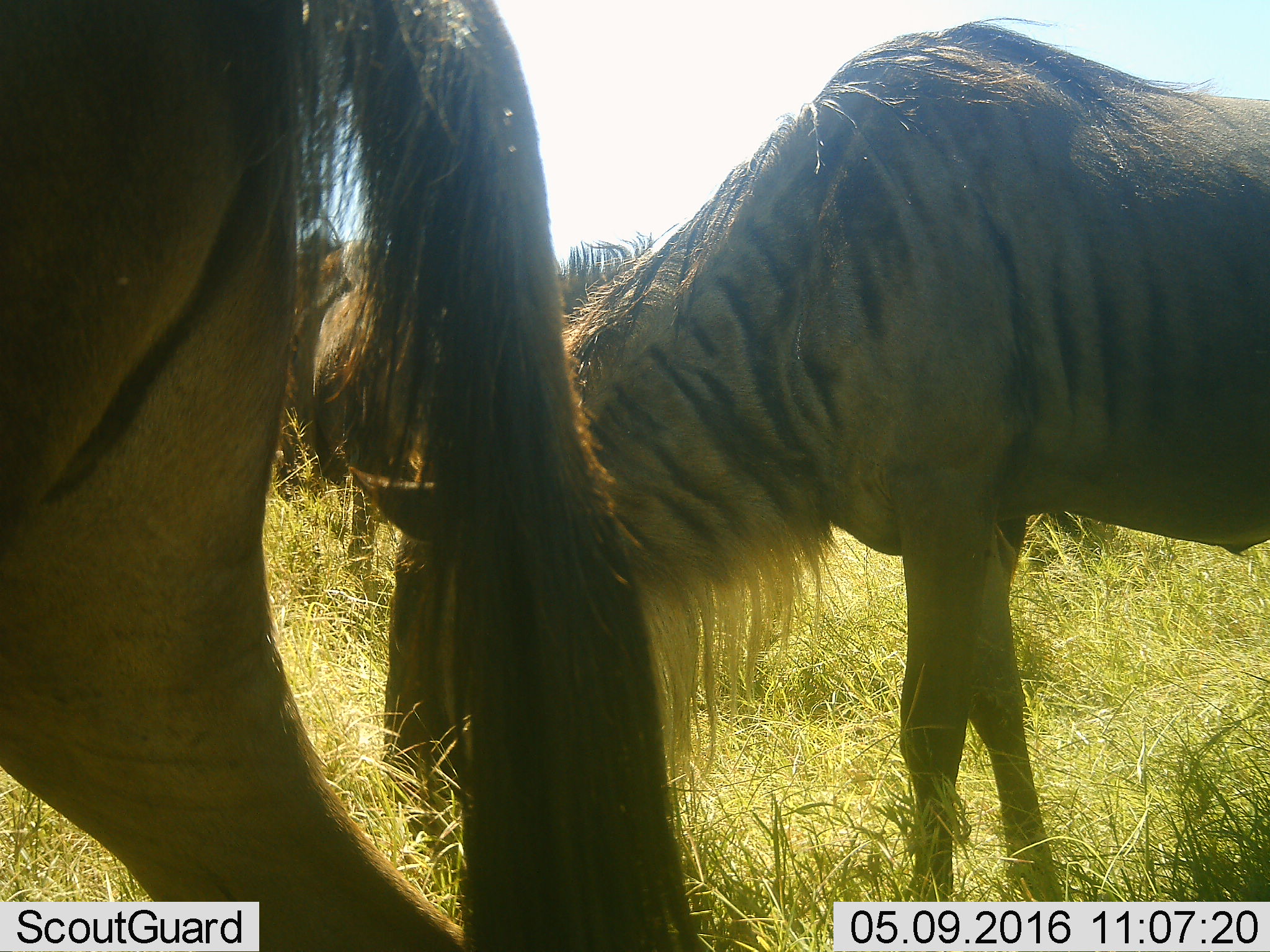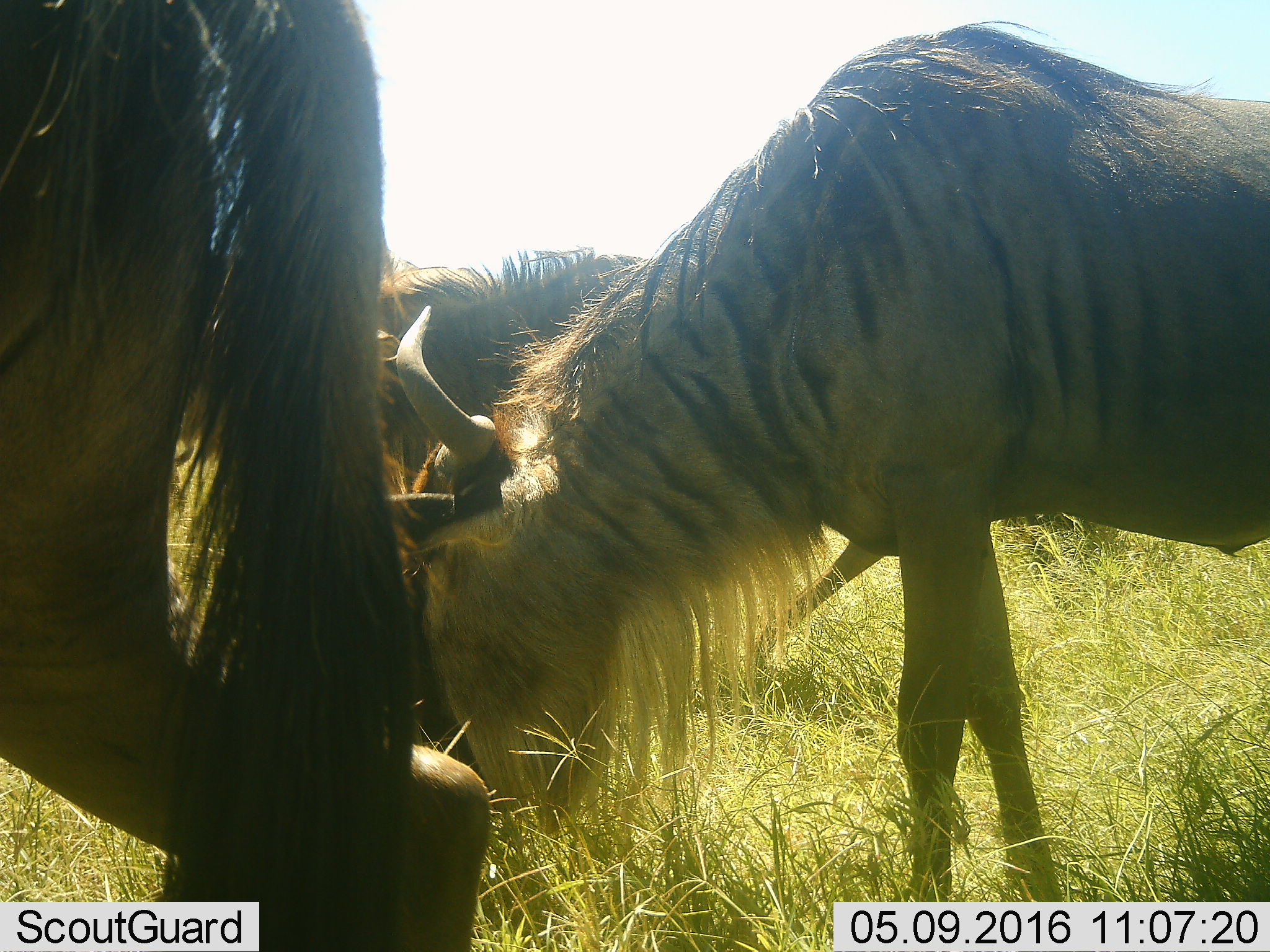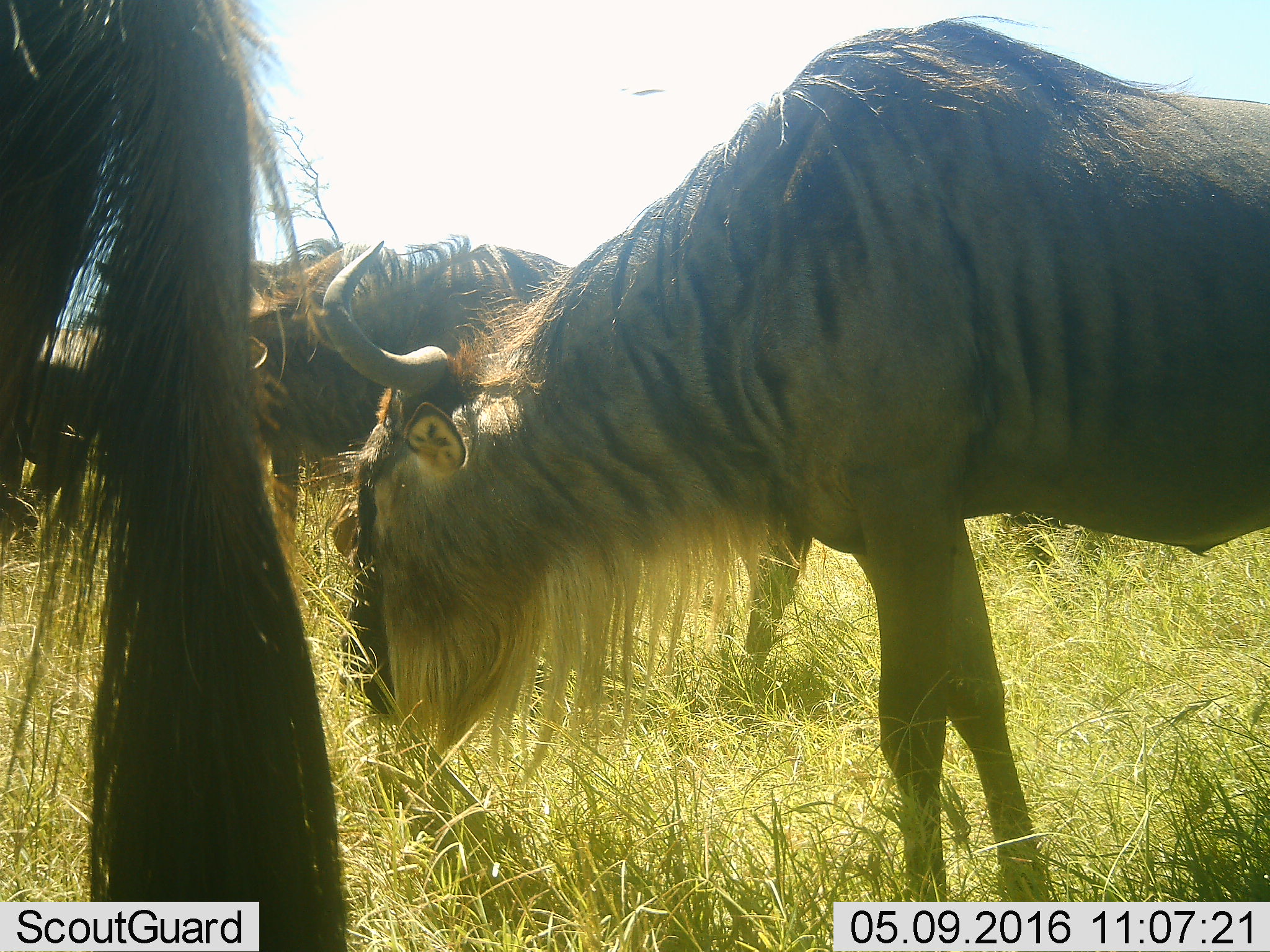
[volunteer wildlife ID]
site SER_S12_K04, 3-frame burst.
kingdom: Animalia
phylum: Chordata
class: Mammalia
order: Artiodactyla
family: Bovidae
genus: Connochaetes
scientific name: Connochaetes taurinus taurinus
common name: blue wildebeest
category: wildebeestblue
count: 3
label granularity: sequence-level